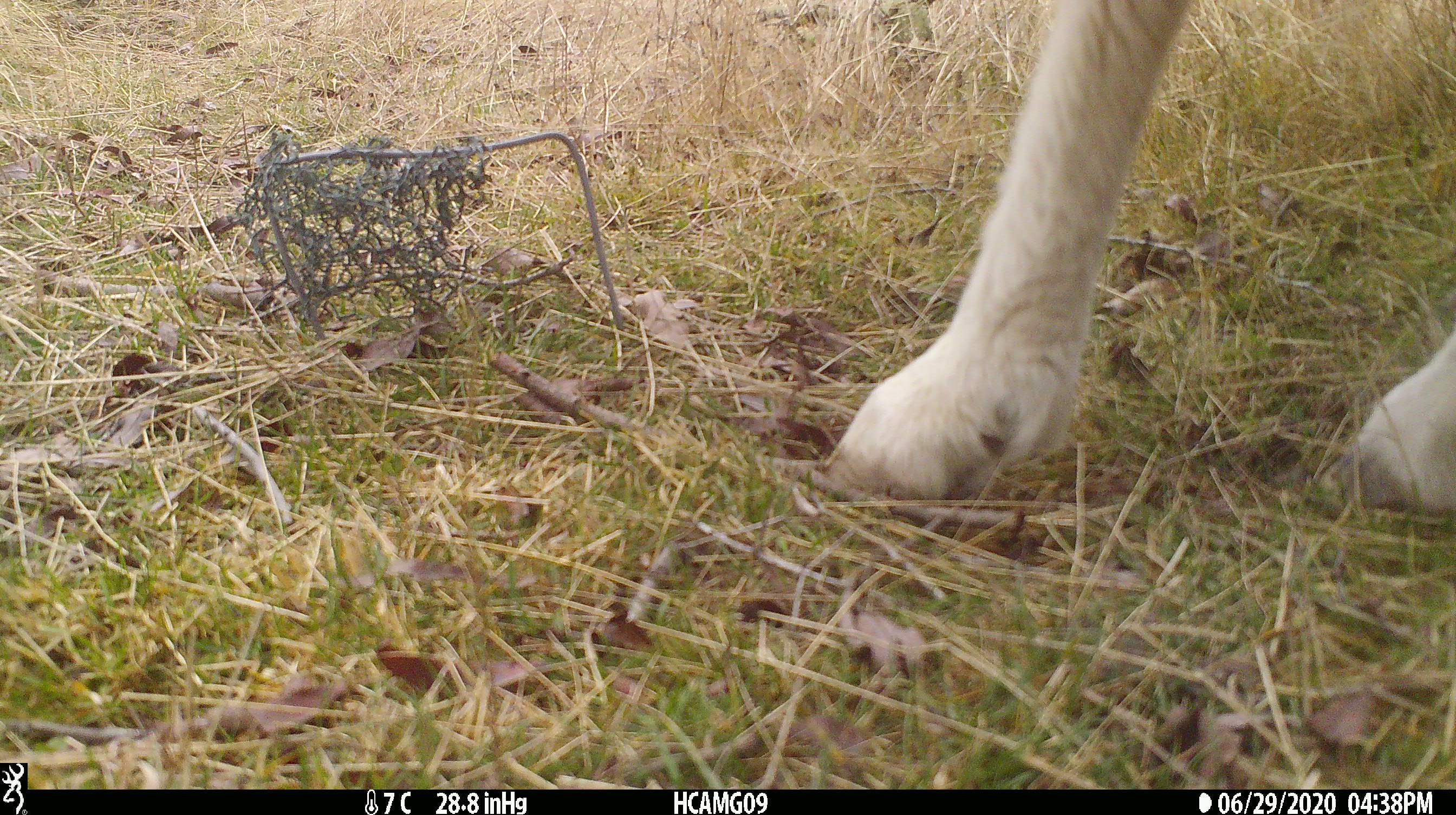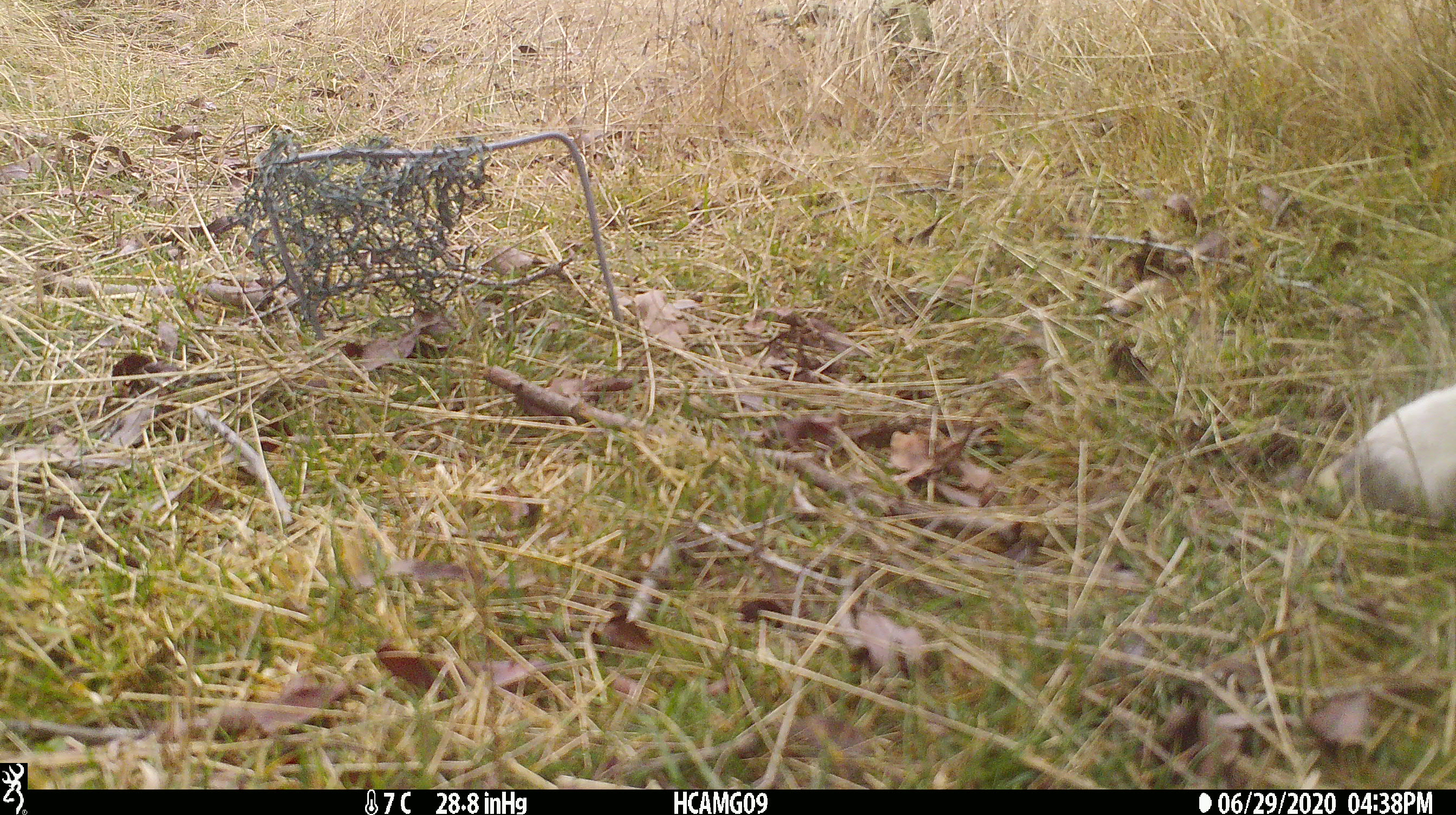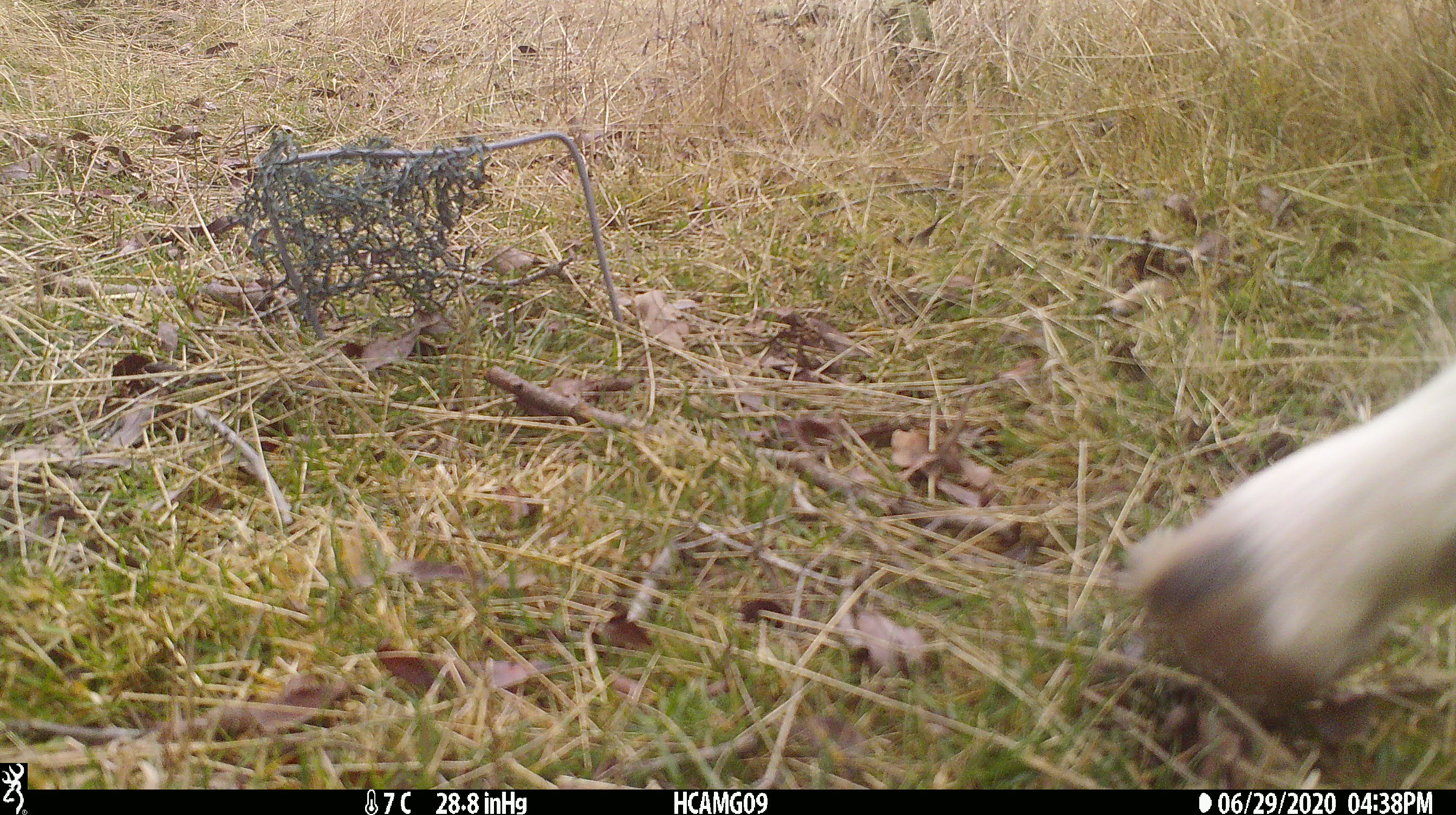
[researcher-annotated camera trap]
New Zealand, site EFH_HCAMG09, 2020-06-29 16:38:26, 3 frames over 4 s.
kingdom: Animalia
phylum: Chordata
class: Mammalia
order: Artiodactyla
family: Bovidae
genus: Ovis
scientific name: Ovis aries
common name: domestic sheep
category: sheep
Sheep (domestic sheep) (Ovis aries).